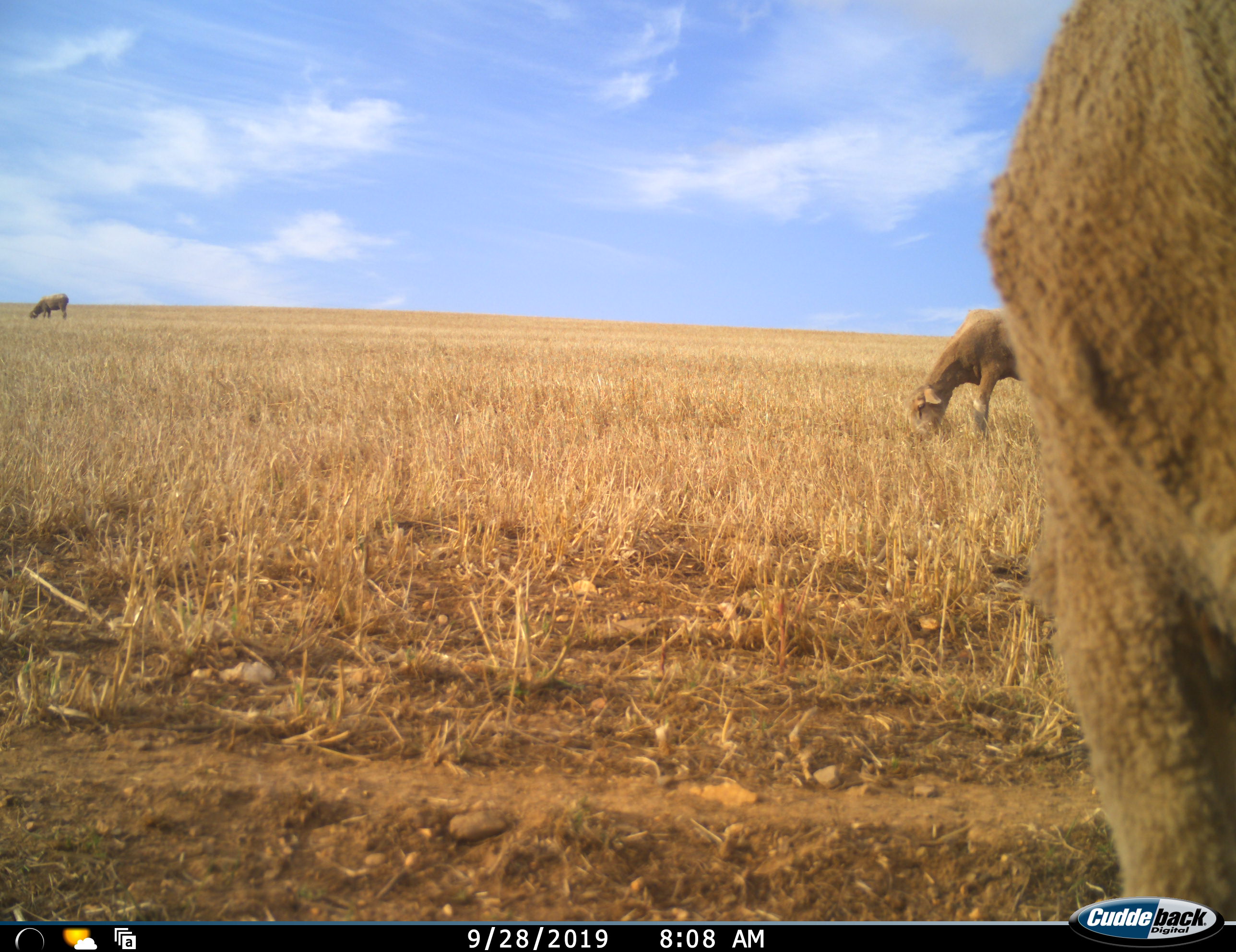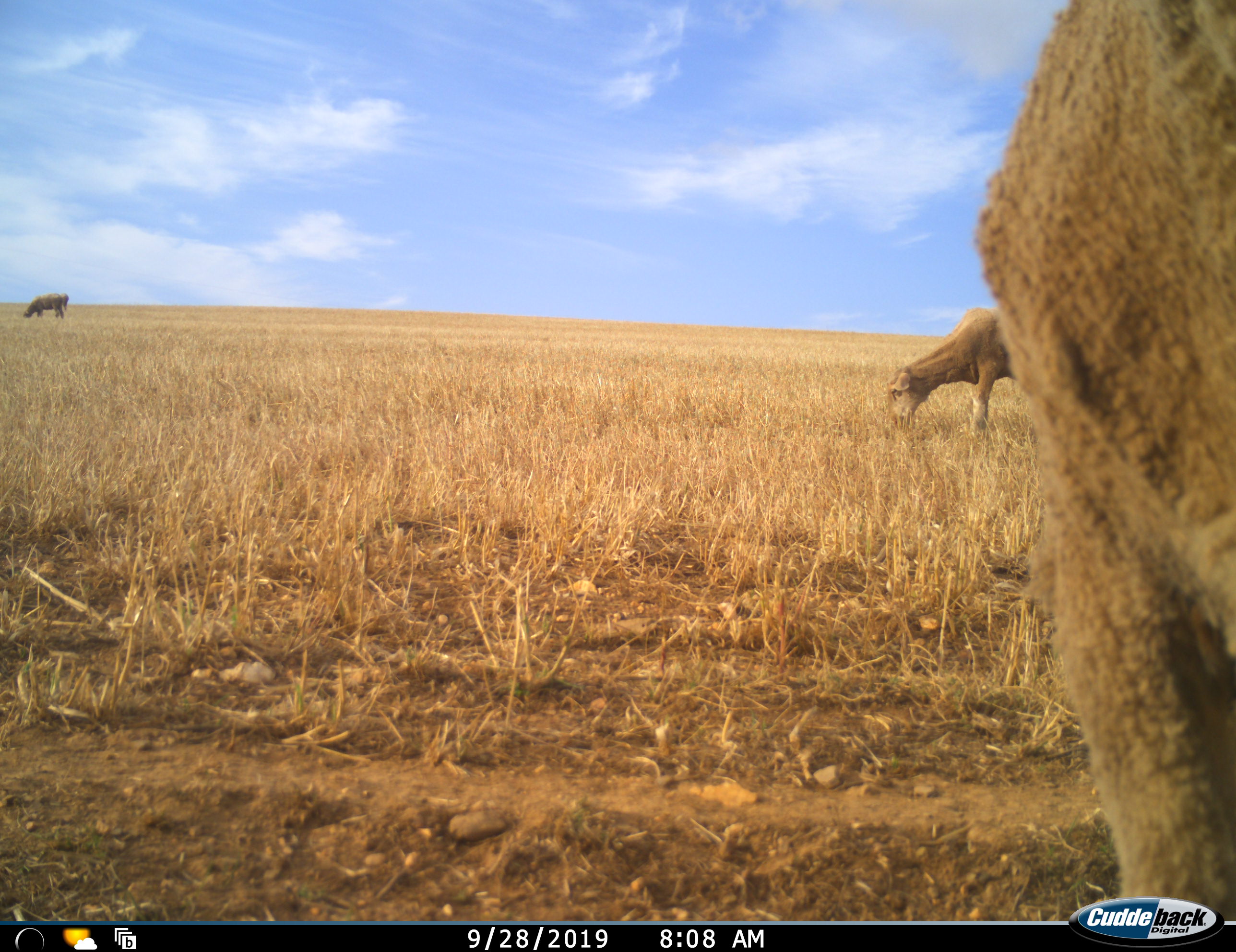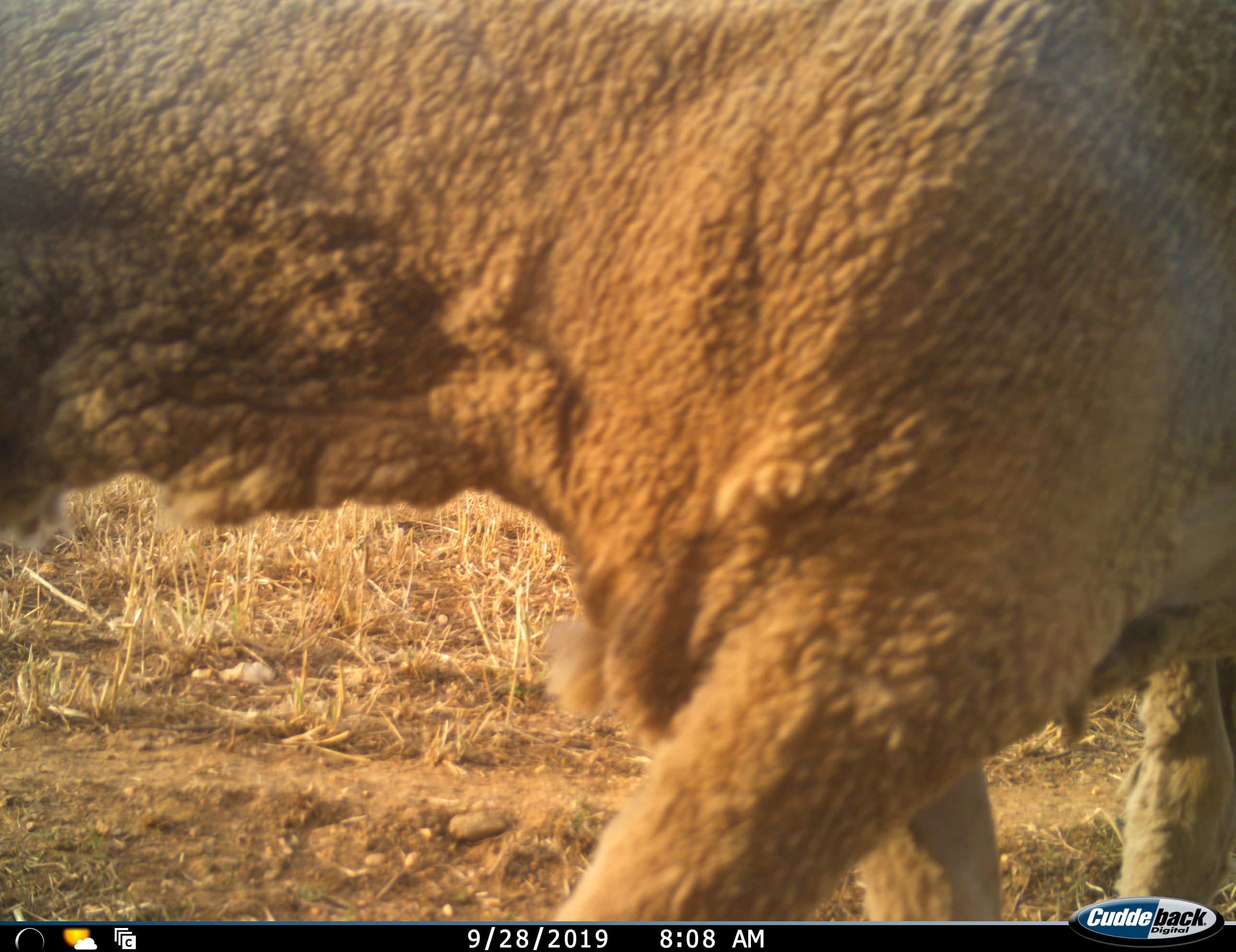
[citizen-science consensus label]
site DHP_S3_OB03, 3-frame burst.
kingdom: Animalia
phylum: Chordata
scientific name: Vertebrata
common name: domestic animal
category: domesticanimal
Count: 3.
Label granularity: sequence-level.